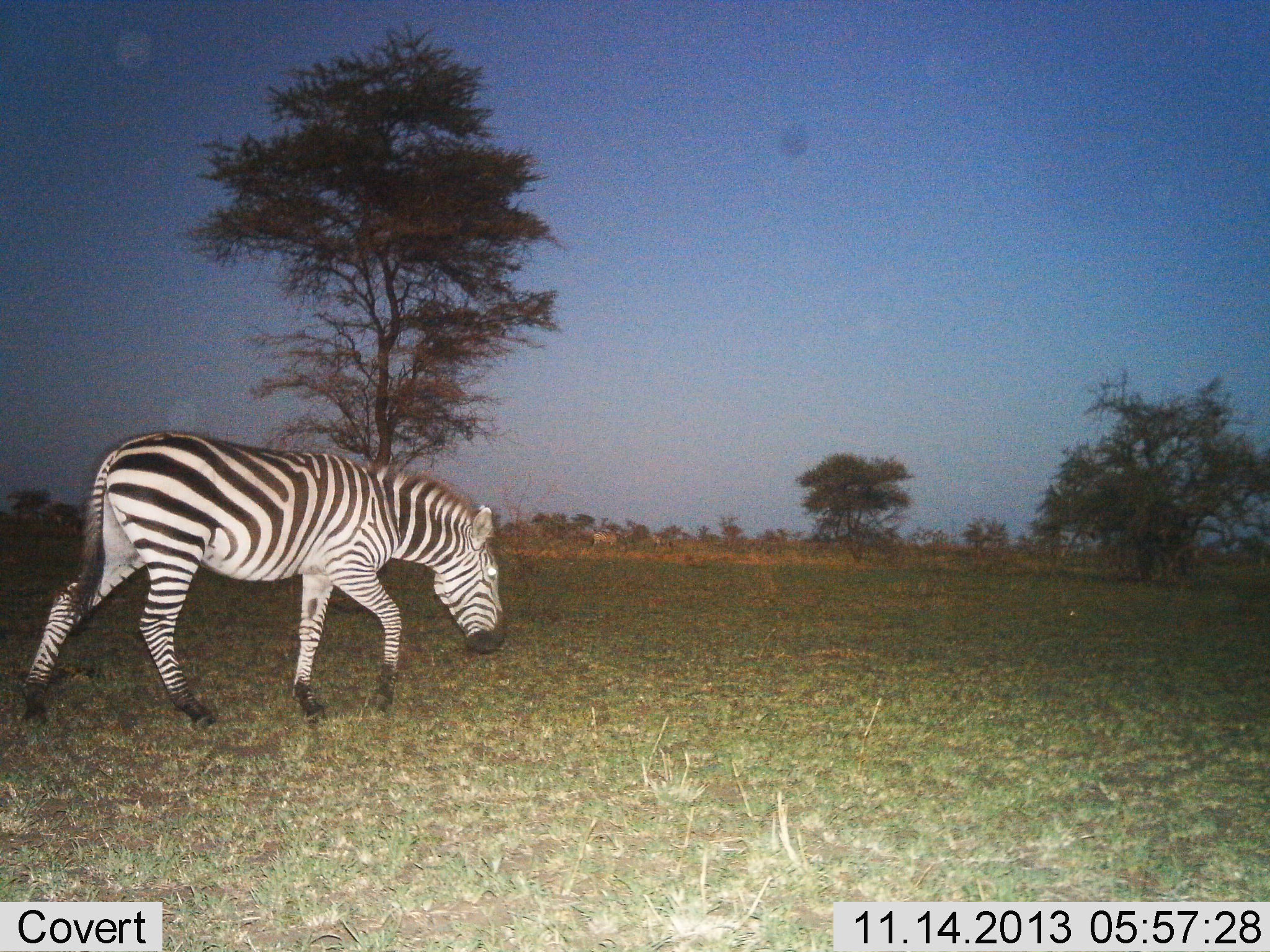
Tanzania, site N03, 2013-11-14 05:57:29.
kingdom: Animalia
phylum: Chordata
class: Mammalia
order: Perissodactyla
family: Equidae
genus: Equus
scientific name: Equus quagga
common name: plains zebra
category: zebra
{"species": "zebra (plains zebra) (Equus quagga)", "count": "1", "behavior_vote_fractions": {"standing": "10%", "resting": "0%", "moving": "90%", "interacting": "0%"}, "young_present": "0%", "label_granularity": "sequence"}